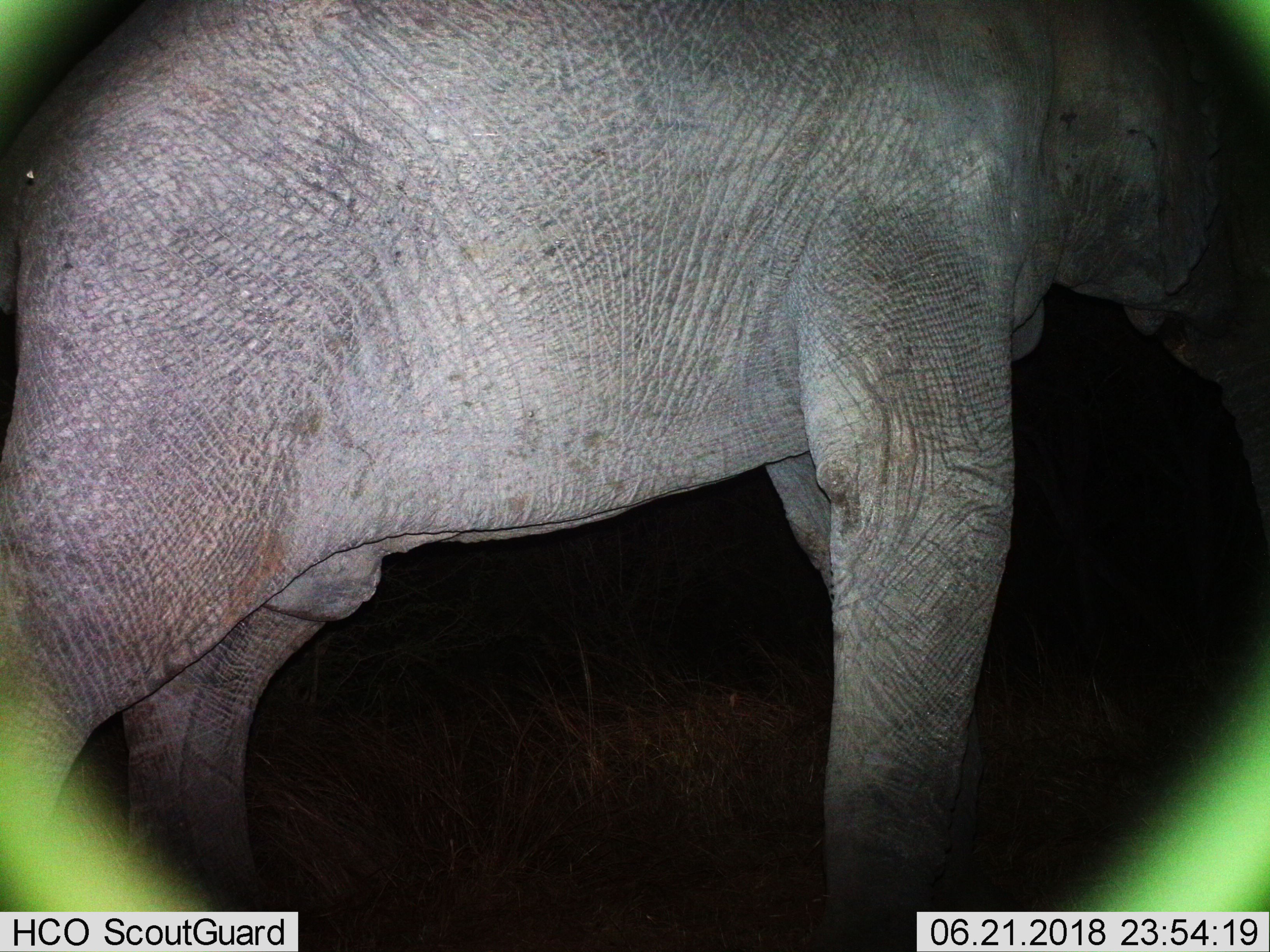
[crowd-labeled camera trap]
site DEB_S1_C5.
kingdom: Animalia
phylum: Chordata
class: Mammalia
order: Proboscidea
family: Elephantidae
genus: Loxodonta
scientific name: Loxodonta africana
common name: african bush elephant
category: elephant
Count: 1.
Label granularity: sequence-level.